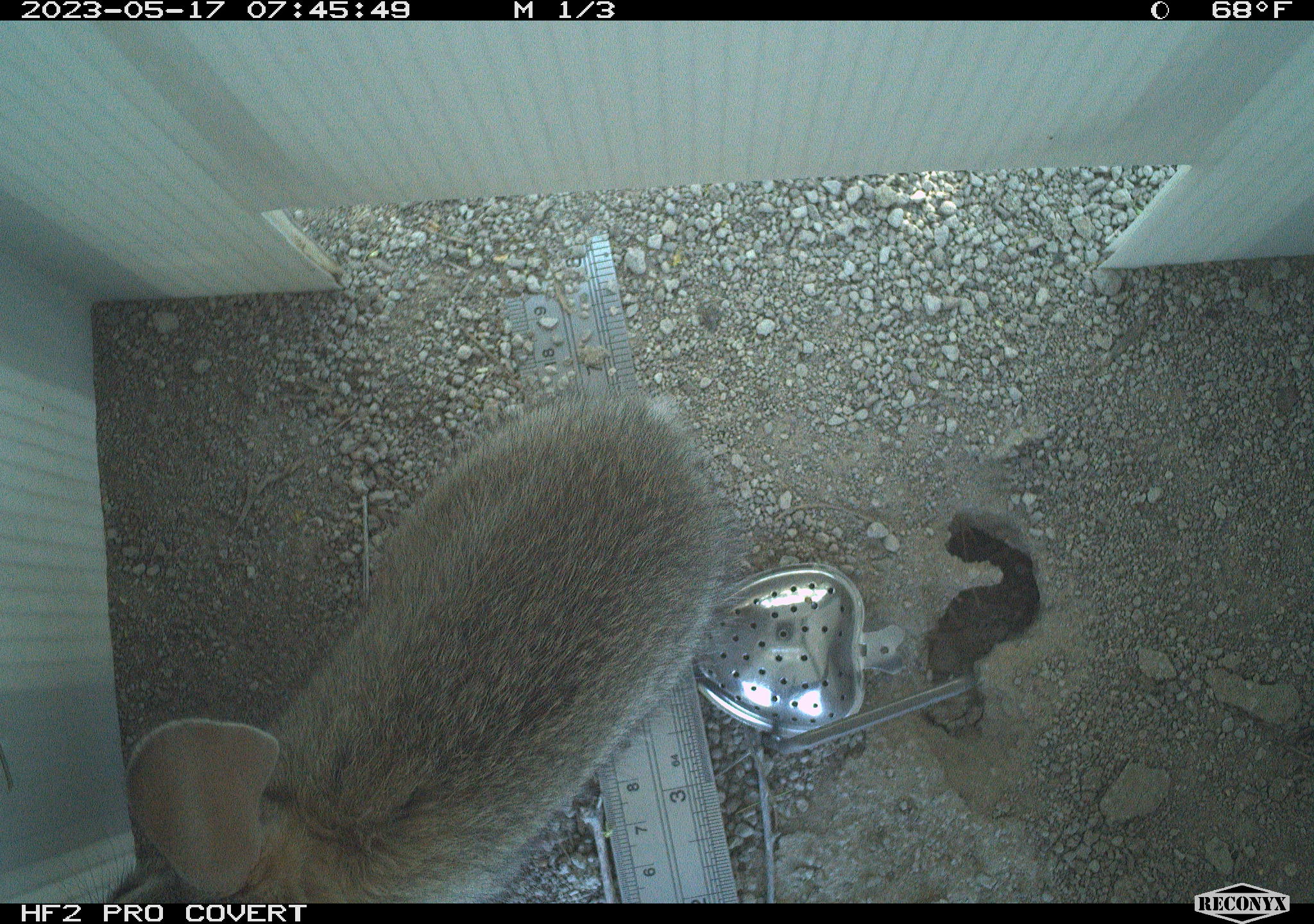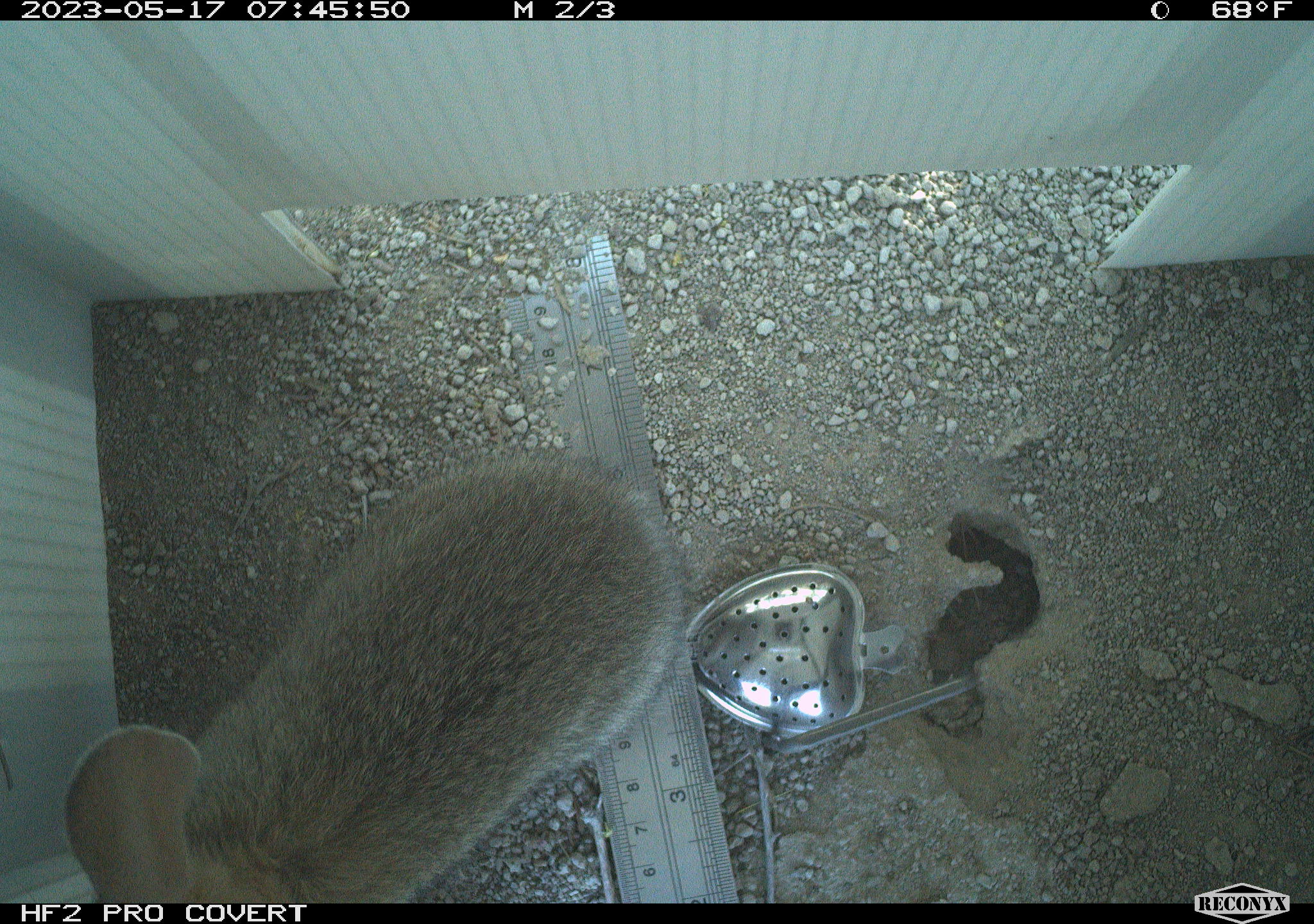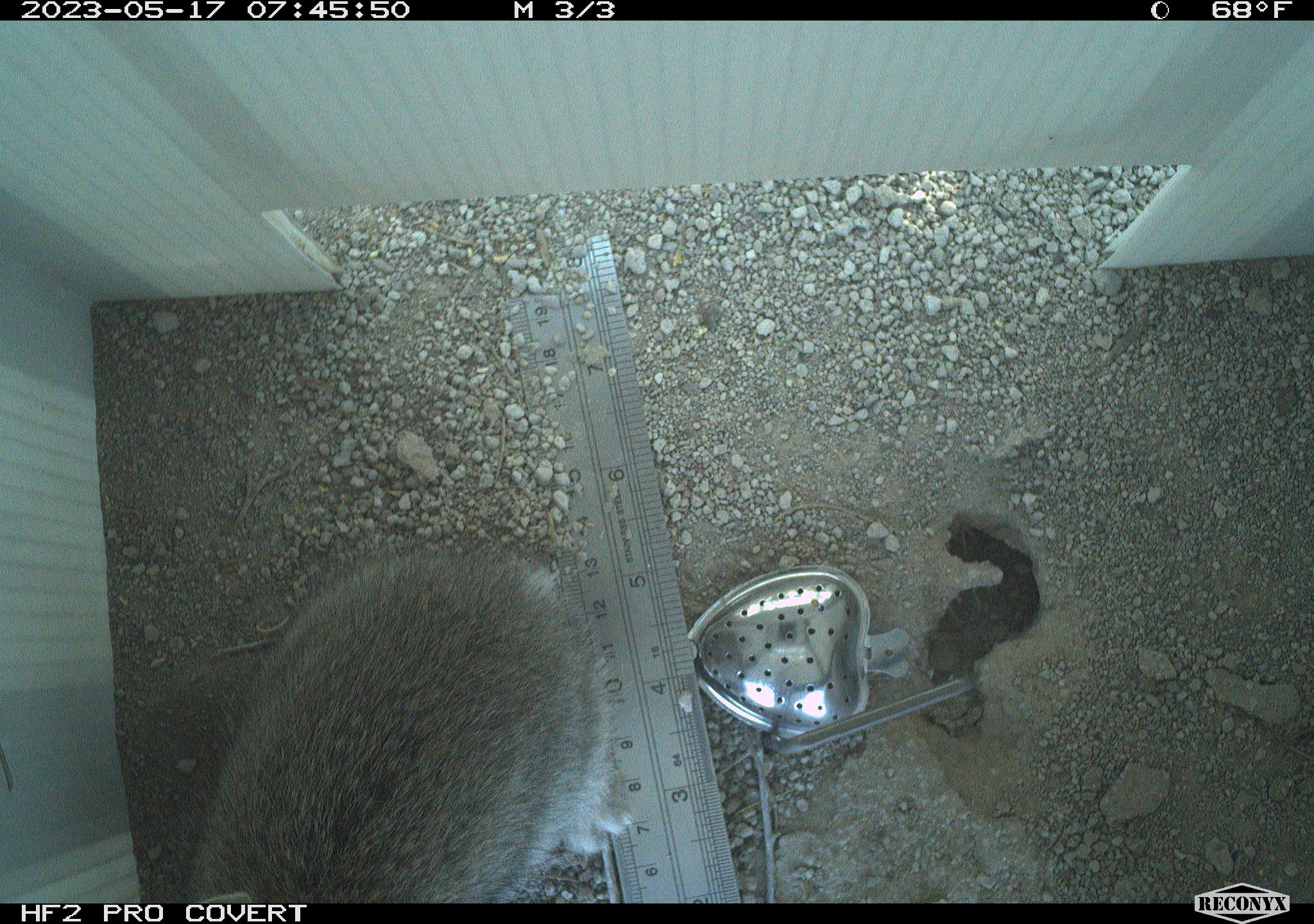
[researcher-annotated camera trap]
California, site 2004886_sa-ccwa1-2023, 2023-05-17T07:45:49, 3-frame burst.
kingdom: Animalia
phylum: Chordata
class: Mammalia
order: Lagomorpha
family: Leporidae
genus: Sylvilagus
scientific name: Sylvilagus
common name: cottontail rabbits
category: sylvilagus species